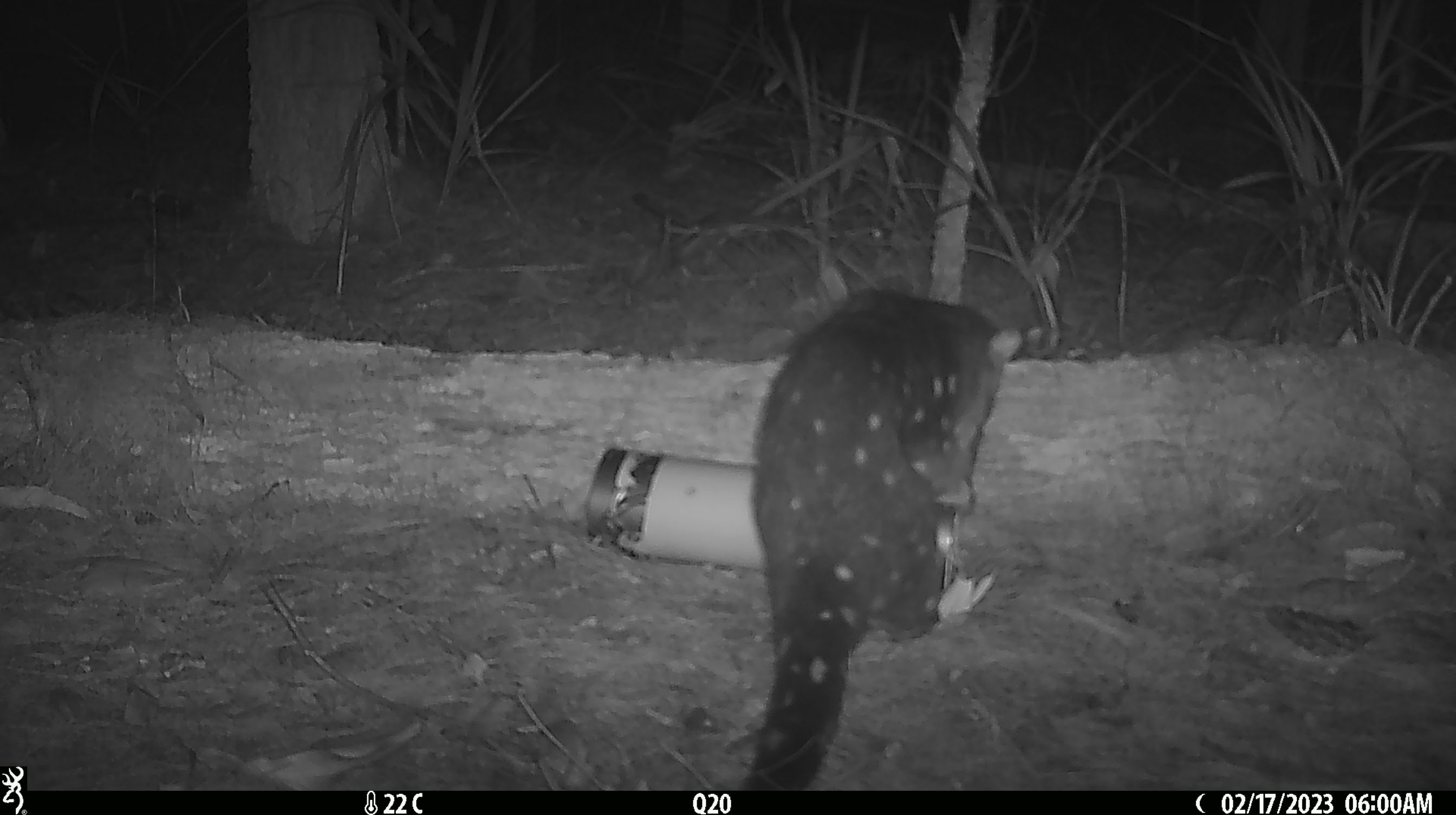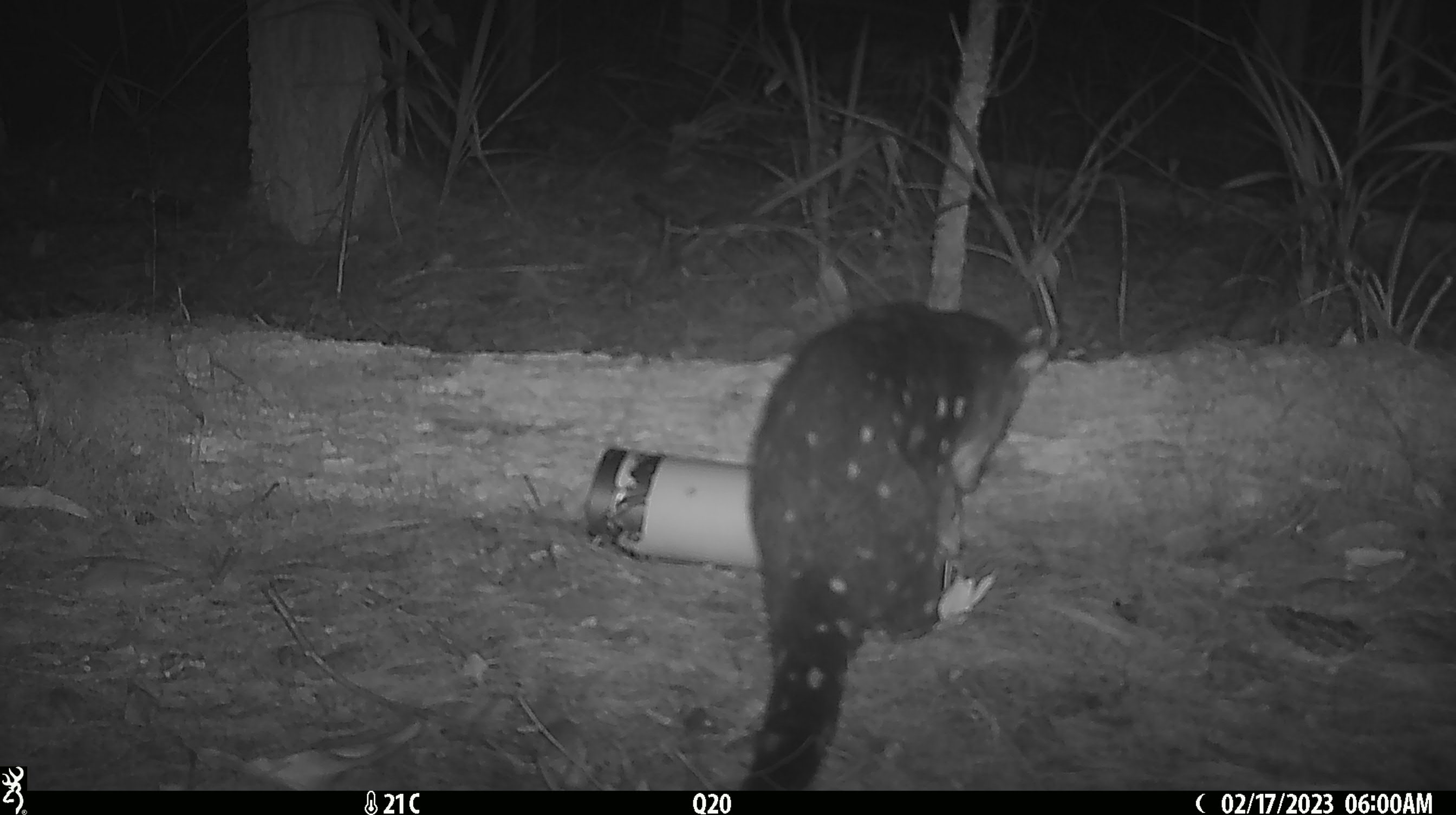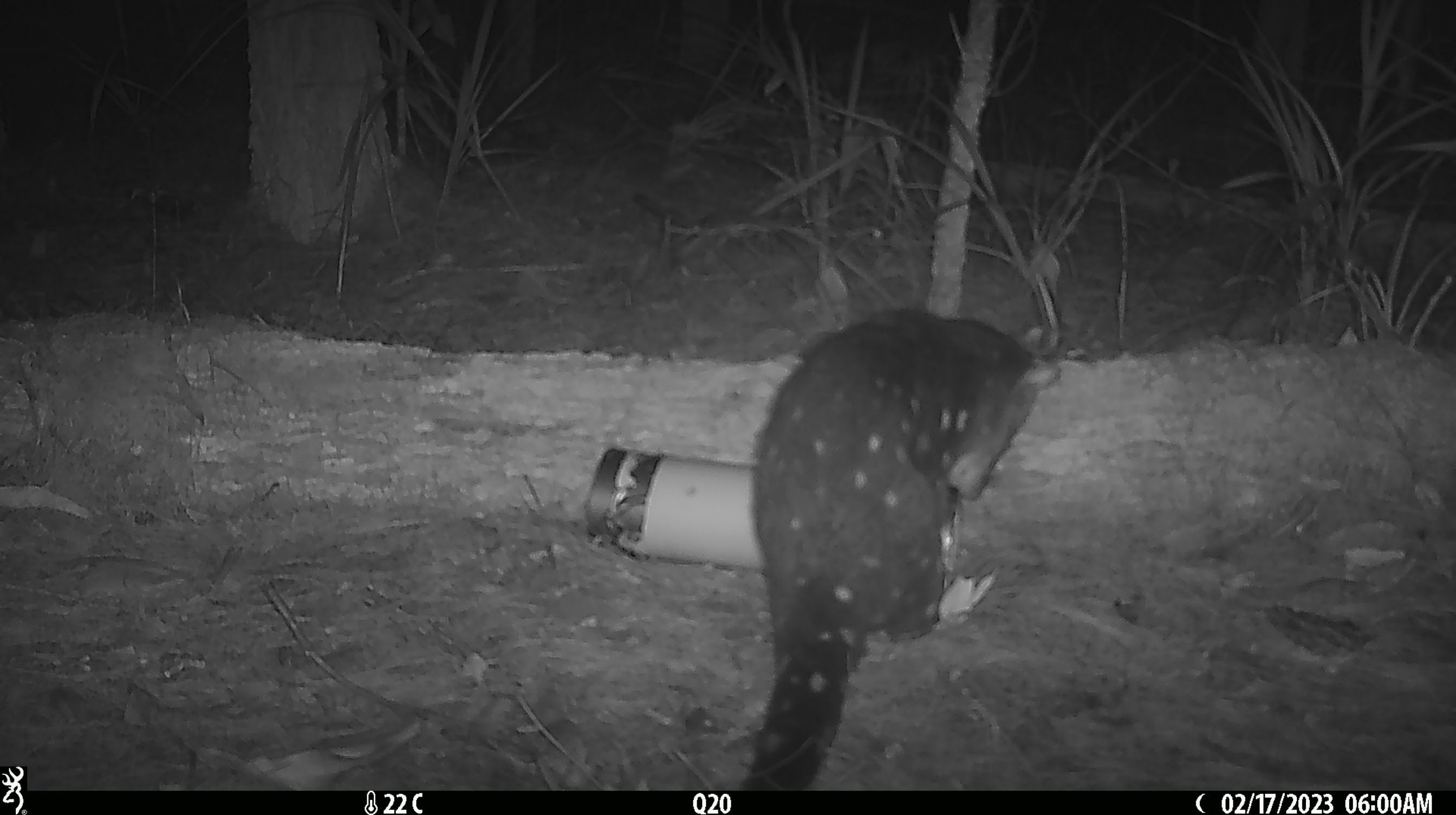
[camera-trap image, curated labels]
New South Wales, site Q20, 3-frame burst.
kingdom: Animalia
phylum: Chordata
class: Mammalia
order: Dasyuromorphia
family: Dasyuridae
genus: Dasyurus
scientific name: Dasyurus maculatus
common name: spotted-tailed quoll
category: quoll